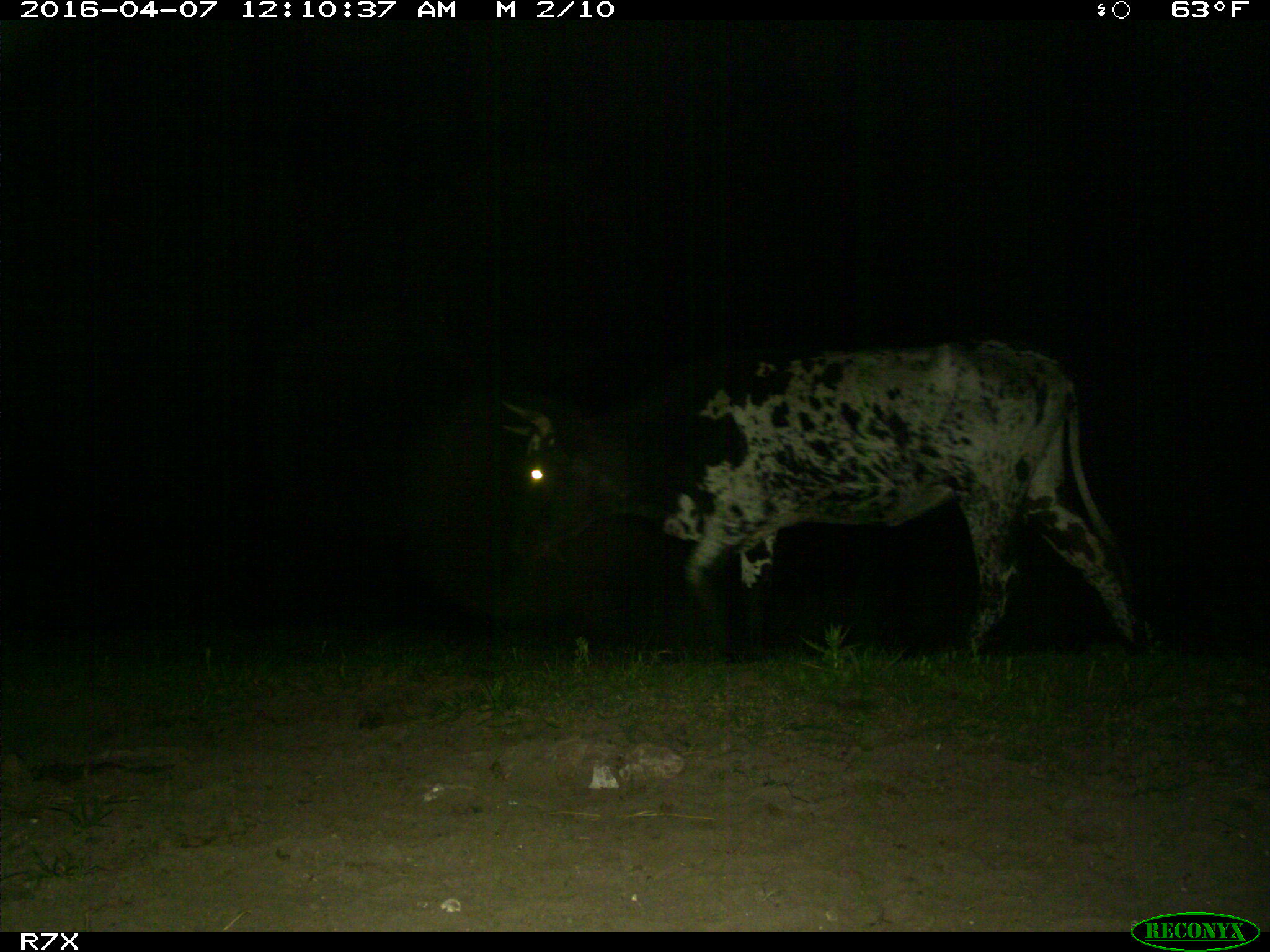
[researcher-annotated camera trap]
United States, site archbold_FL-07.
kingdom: Animalia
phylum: Chordata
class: Mammalia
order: Artiodactyla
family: Bovidae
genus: Bos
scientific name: Bos taurus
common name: domestic cow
Bos taurus (domestic cow).